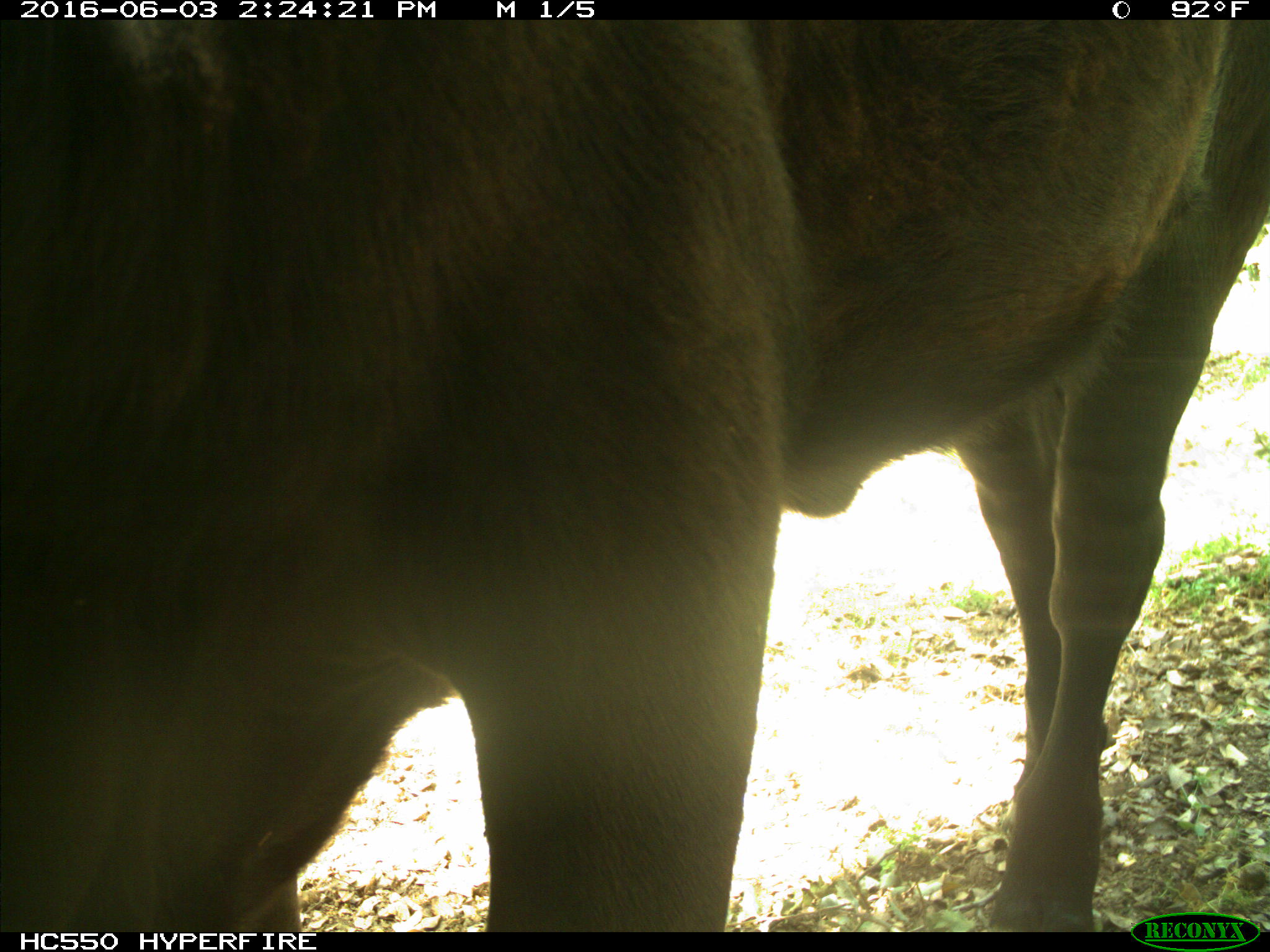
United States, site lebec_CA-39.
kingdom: Animalia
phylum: Chordata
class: Mammalia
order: Artiodactyla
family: Bovidae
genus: Bos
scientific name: Bos taurus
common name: domestic cow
Bos taurus (domestic cow).